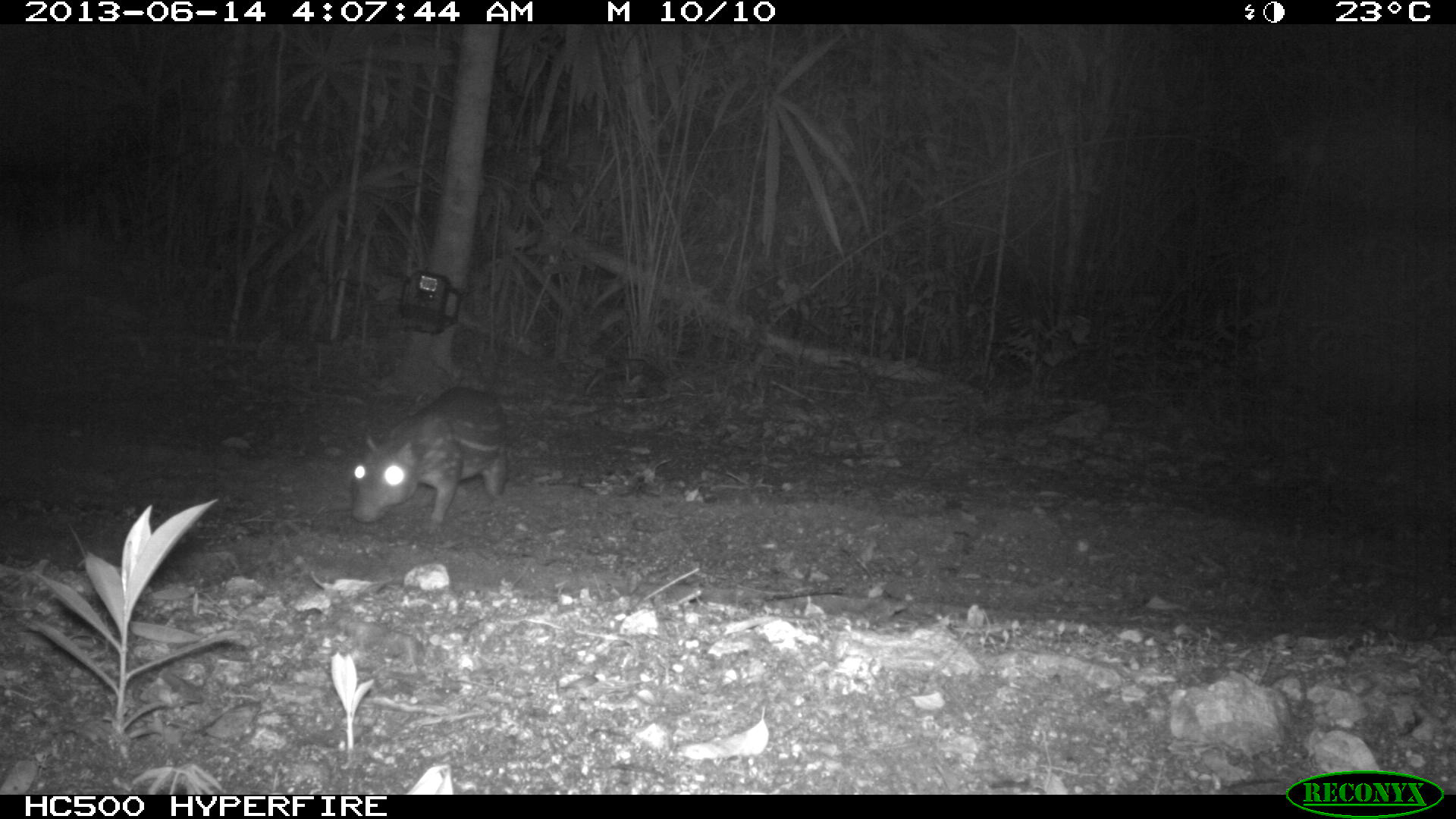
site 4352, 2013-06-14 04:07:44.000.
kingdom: Animalia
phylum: Chordata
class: Mammalia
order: Rodentia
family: Cuniculidae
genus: Cuniculus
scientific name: Cuniculus paca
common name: lowland paca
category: agouti paca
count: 1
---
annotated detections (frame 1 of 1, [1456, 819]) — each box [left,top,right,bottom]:
agouti paca: [349,387,509,532]